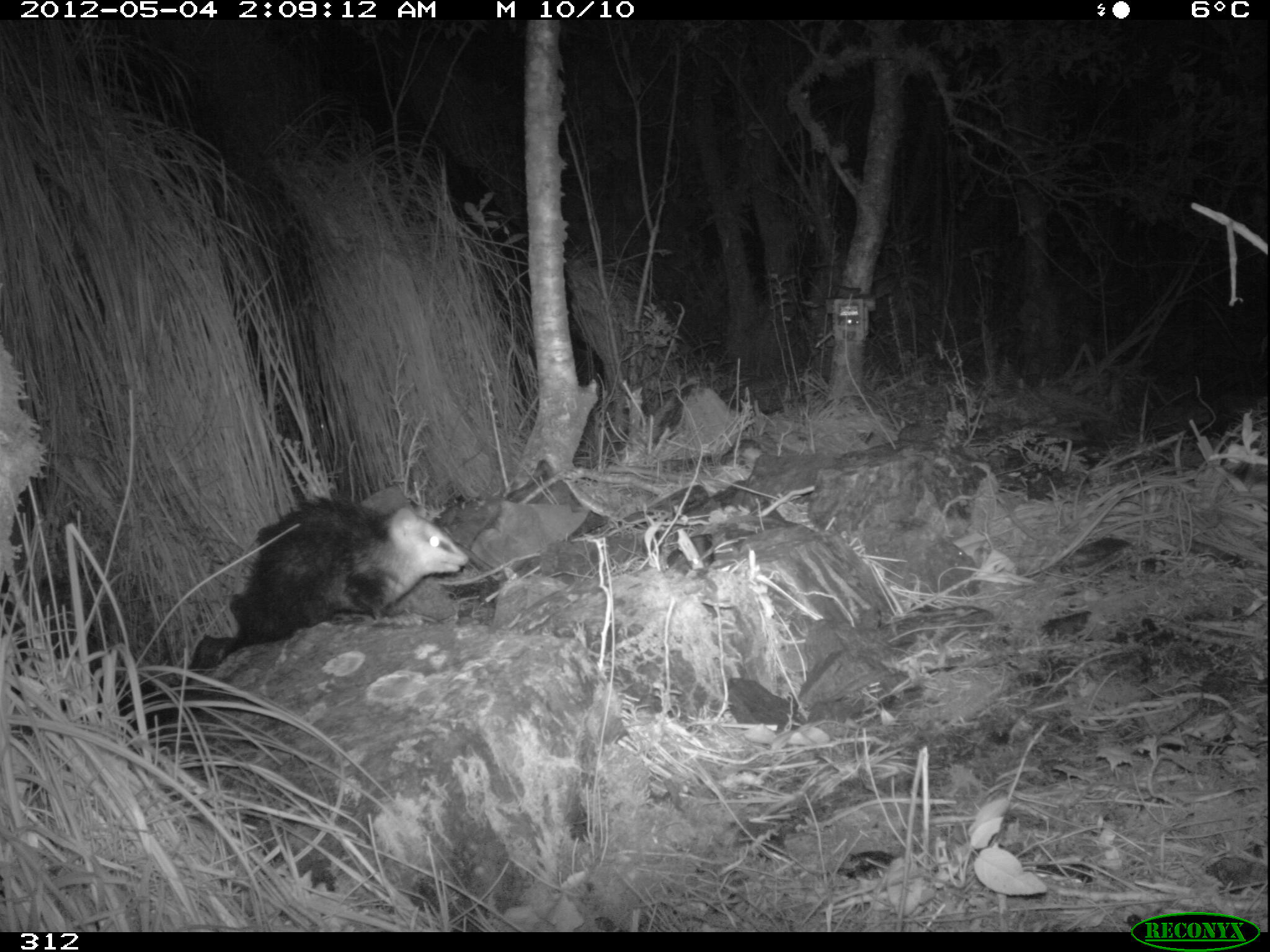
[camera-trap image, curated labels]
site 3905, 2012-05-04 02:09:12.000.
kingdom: Animalia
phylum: Chordata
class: Mammalia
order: Didelphimorphia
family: Didelphidae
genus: Didelphis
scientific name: Didelphis pernigra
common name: andean white-eared opossum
Didelphis pernigra (andean white-eared opossum).